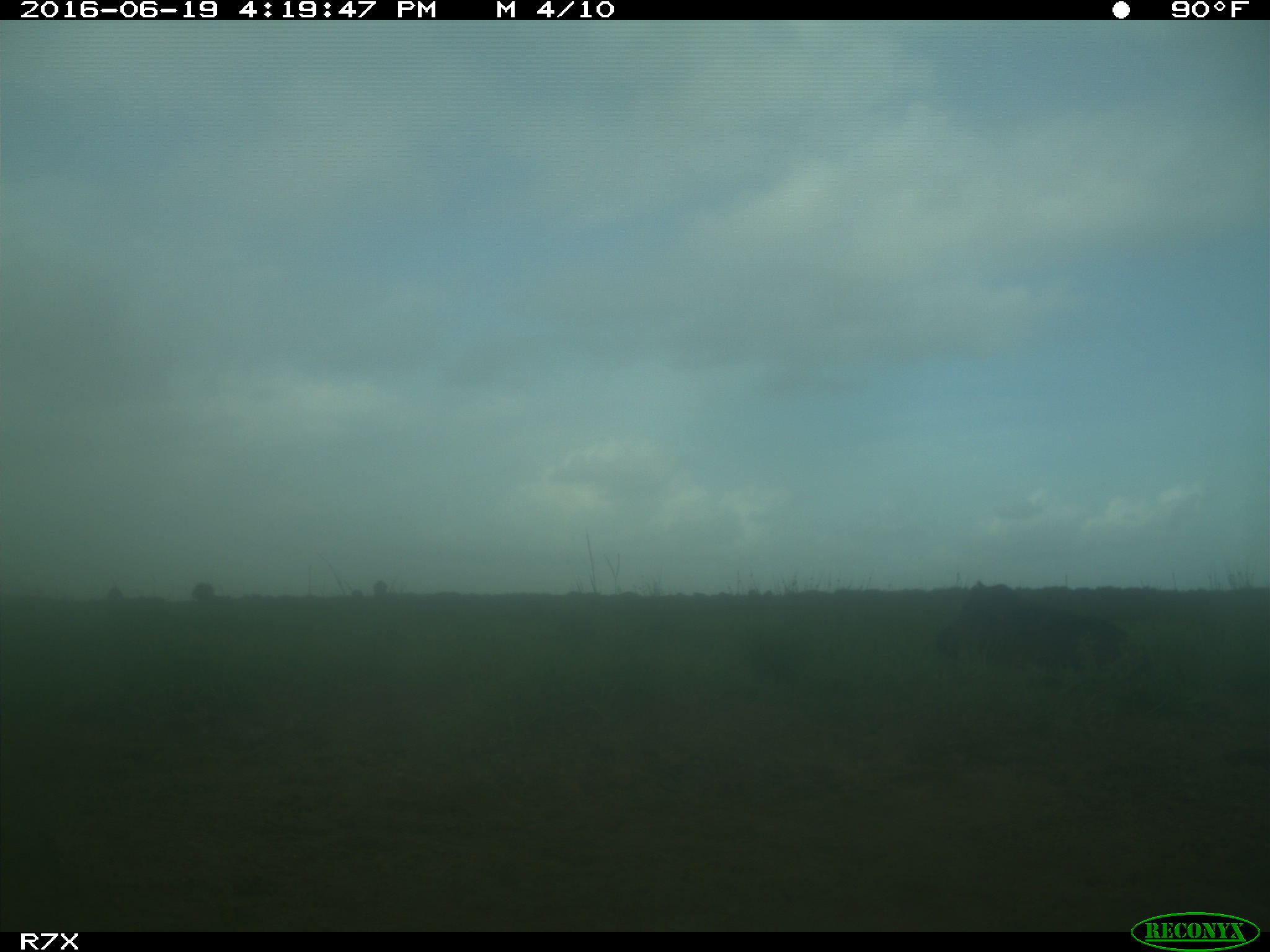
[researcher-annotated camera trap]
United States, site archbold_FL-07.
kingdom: Animalia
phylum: Chordata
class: Mammalia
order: Artiodactyla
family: Bovidae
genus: Bos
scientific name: Bos taurus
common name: domestic cow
Bos taurus (domestic cow).